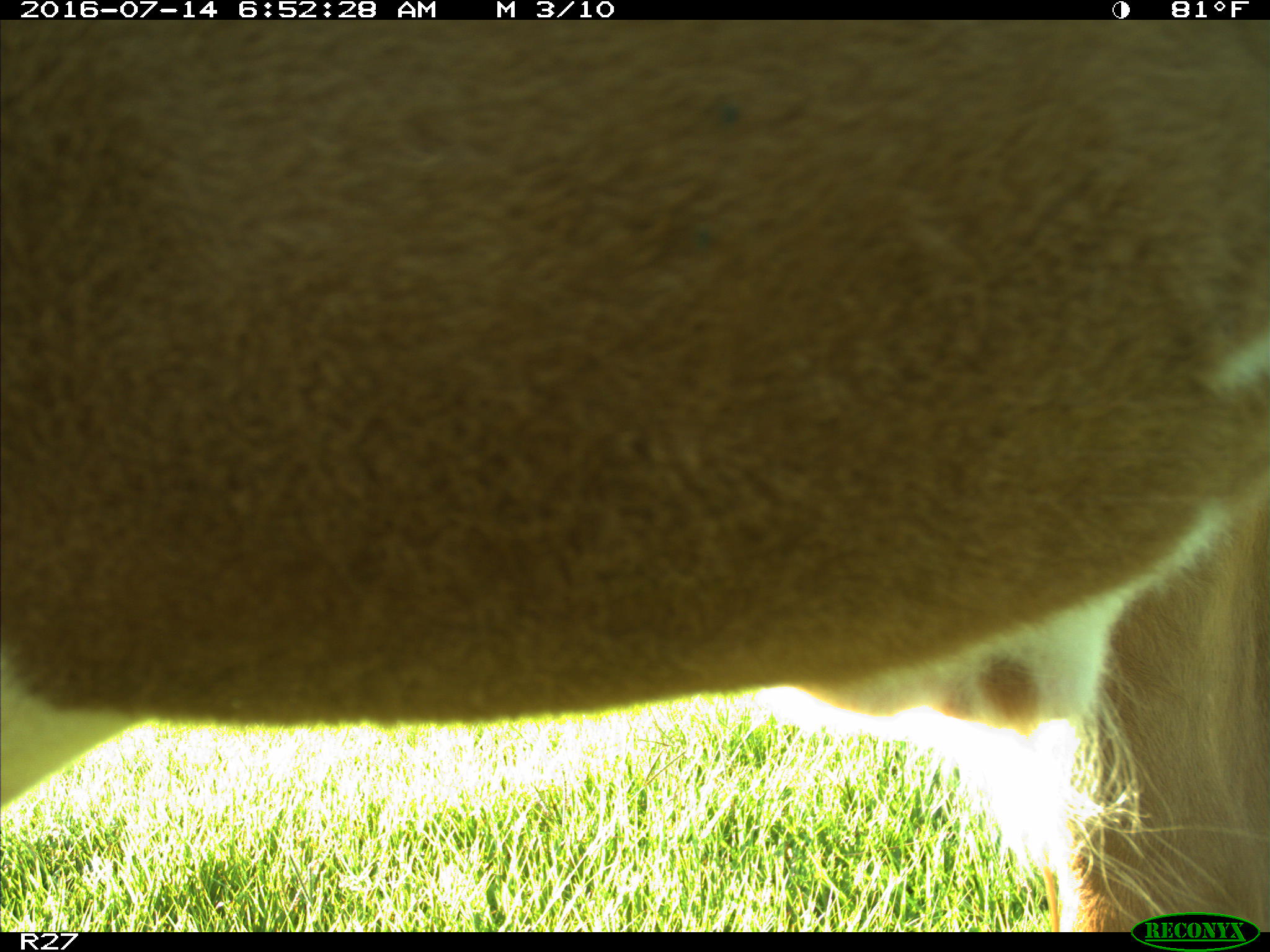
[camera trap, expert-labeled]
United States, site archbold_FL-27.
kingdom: Animalia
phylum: Chordata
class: Mammalia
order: Artiodactyla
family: Bovidae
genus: Bos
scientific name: Bos taurus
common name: domestic cow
Bos taurus (domestic cow).